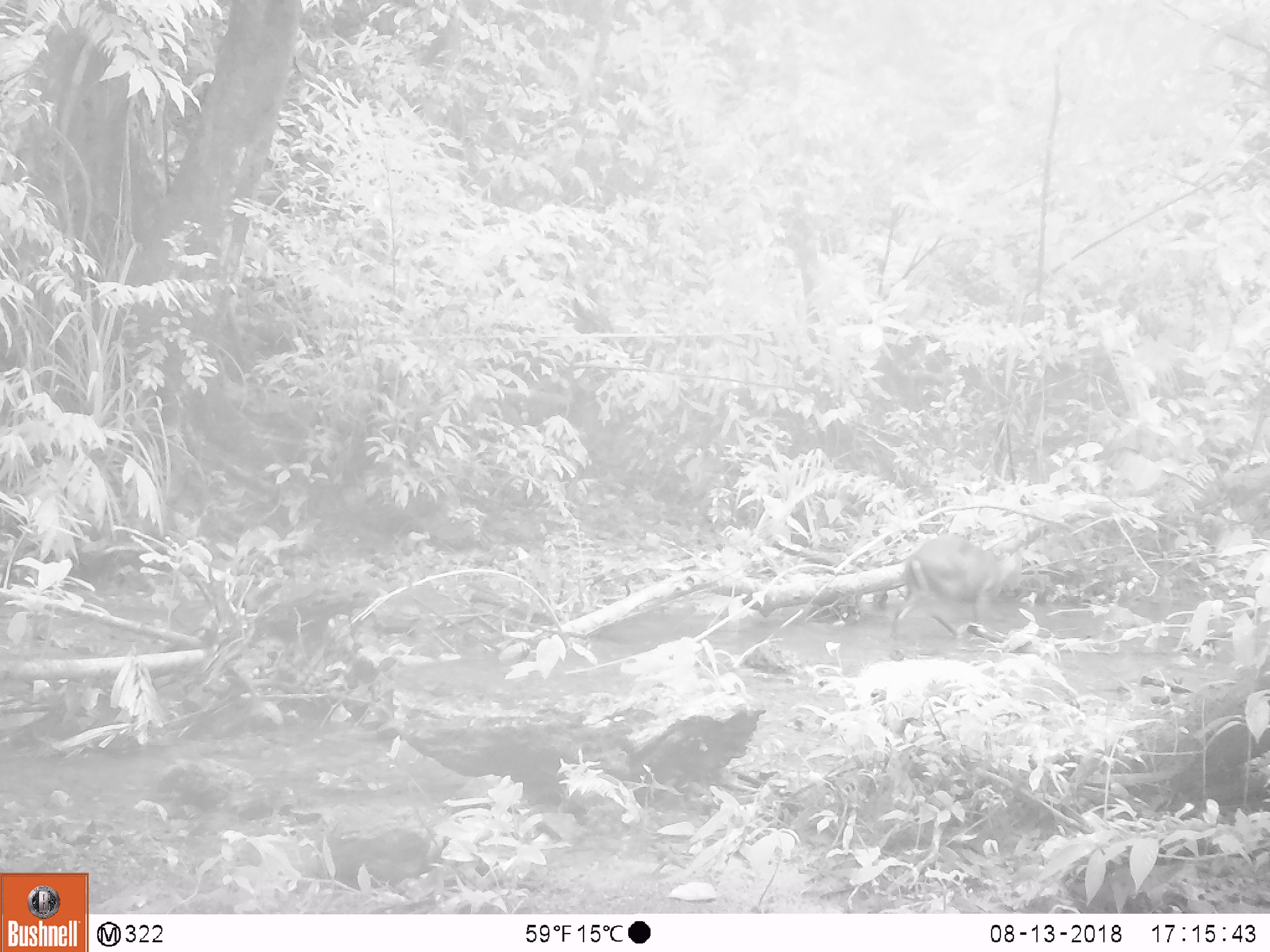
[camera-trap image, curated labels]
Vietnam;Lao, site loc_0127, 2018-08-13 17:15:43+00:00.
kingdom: Animalia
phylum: Chordata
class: Mammalia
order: Artiodactyla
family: Cervidae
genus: Muntiacus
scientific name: Muntiacus rooseveltorum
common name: roosevelt's muntjac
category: roosevelts muntjac group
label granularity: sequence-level